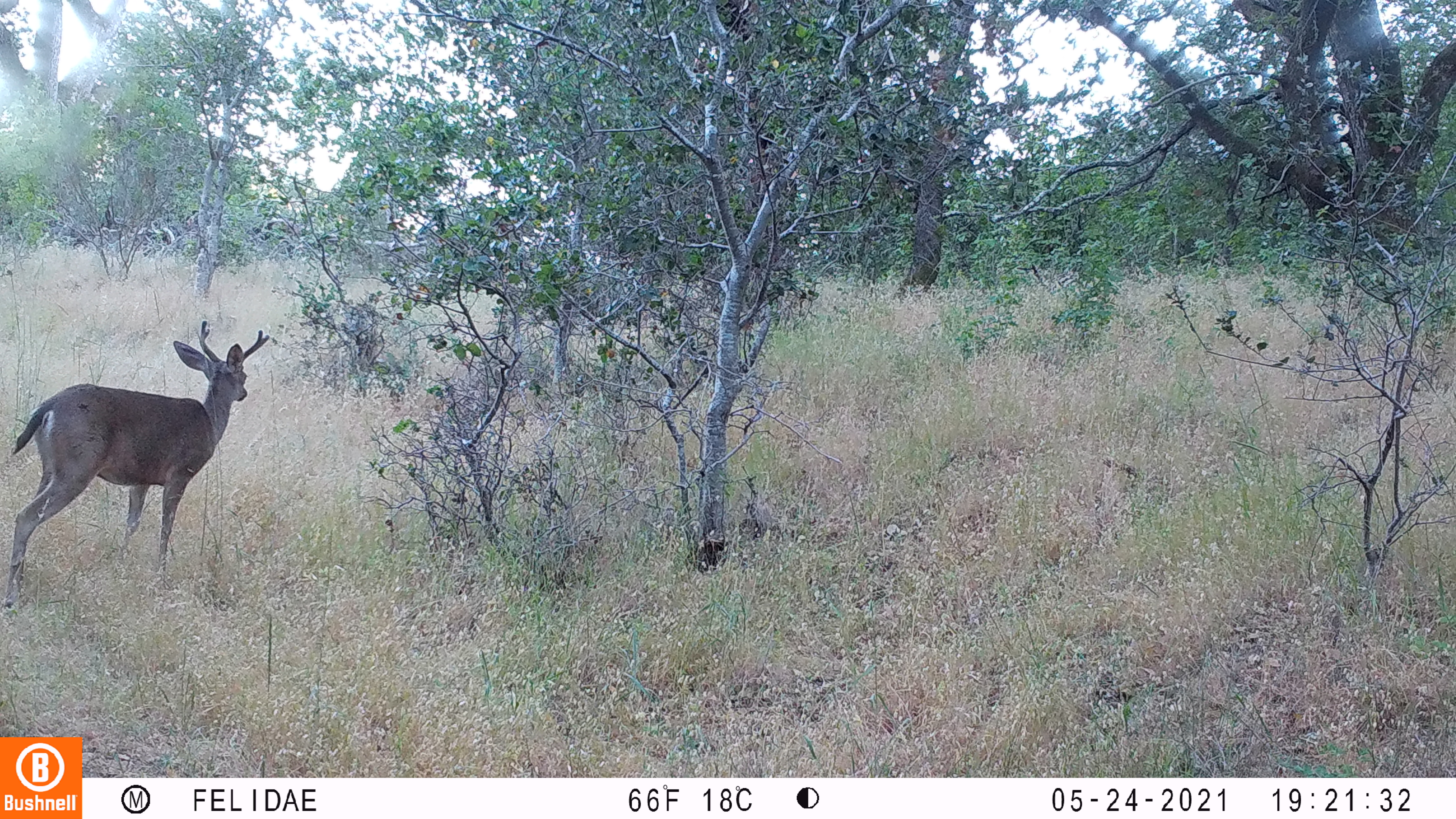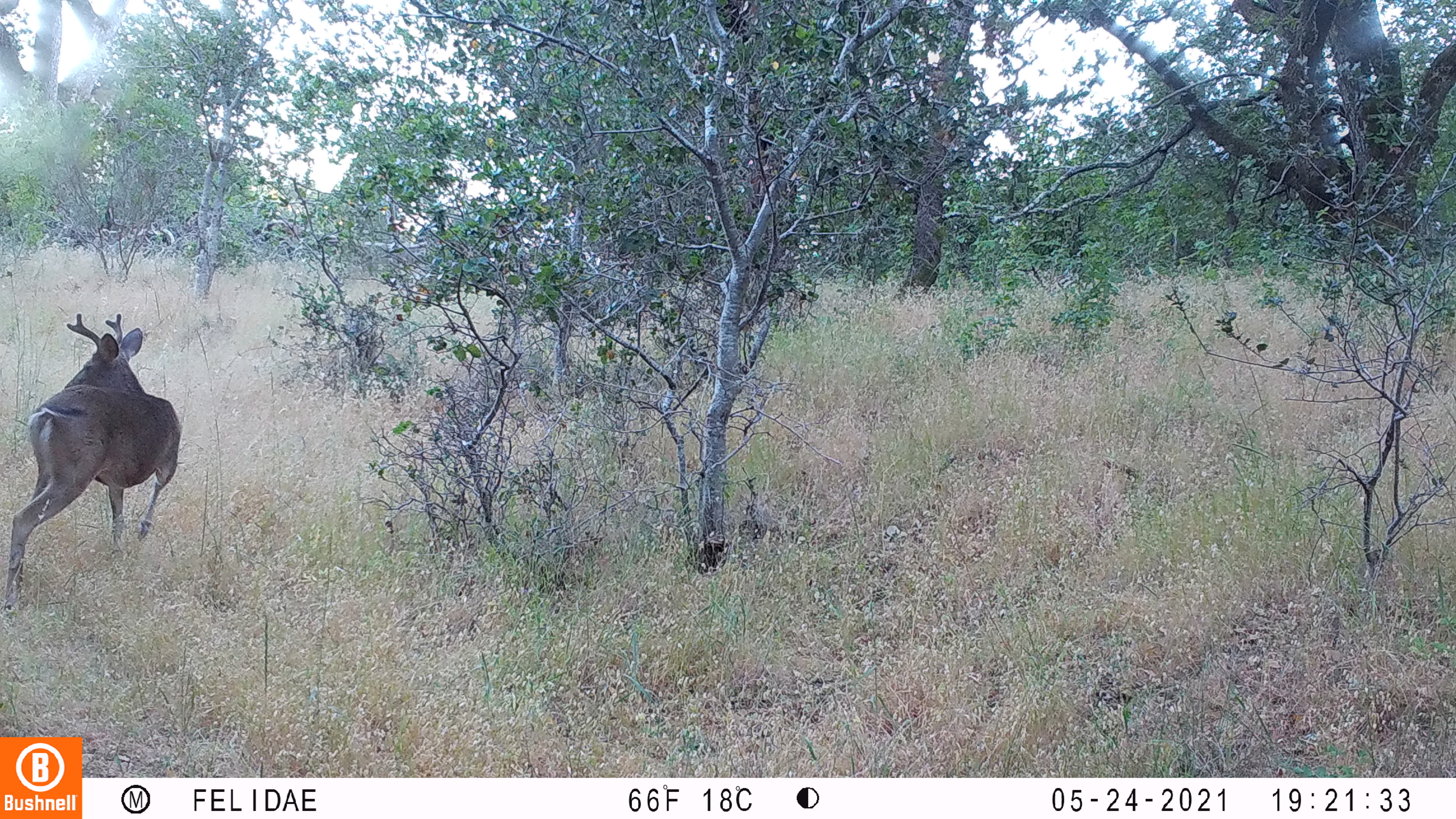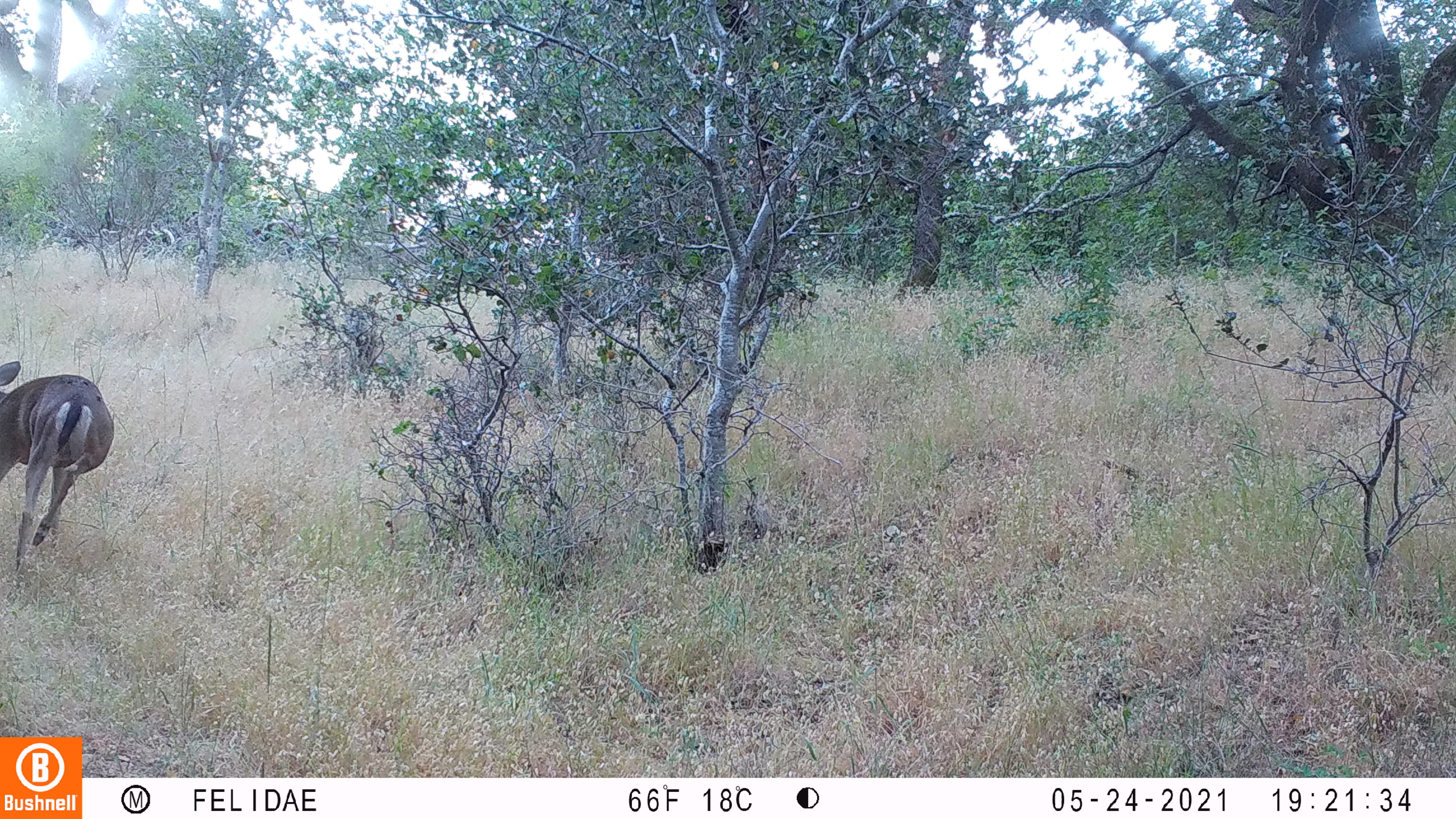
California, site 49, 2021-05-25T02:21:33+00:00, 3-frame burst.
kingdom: Animalia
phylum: Chordata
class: Mammalia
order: Artiodactyla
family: Cervidae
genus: Odocoileus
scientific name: Odocoileus hemionus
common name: mule deer